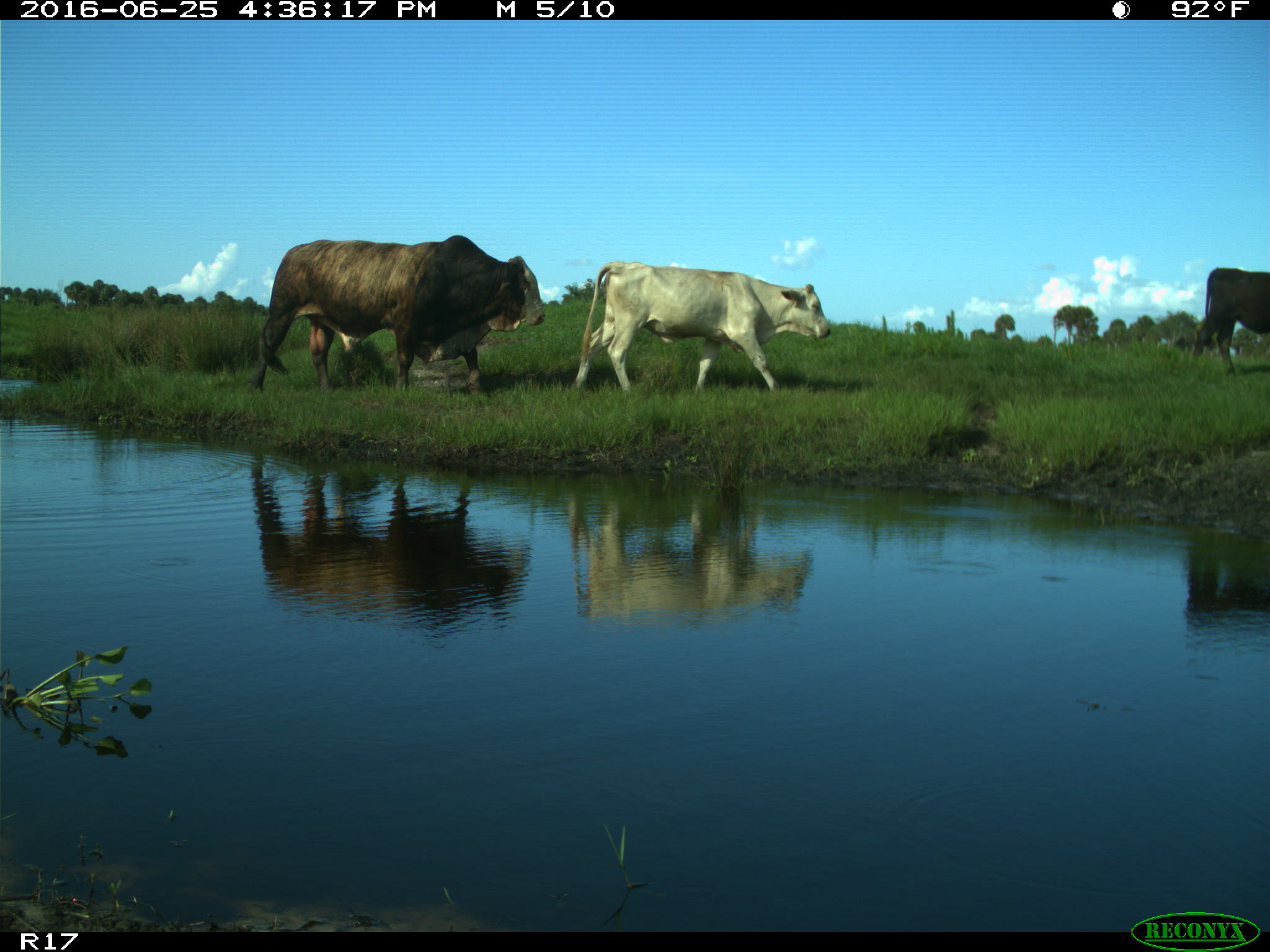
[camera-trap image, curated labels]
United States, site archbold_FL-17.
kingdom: Animalia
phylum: Chordata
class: Mammalia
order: Artiodactyla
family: Bovidae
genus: Bos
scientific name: Bos taurus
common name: domestic cow